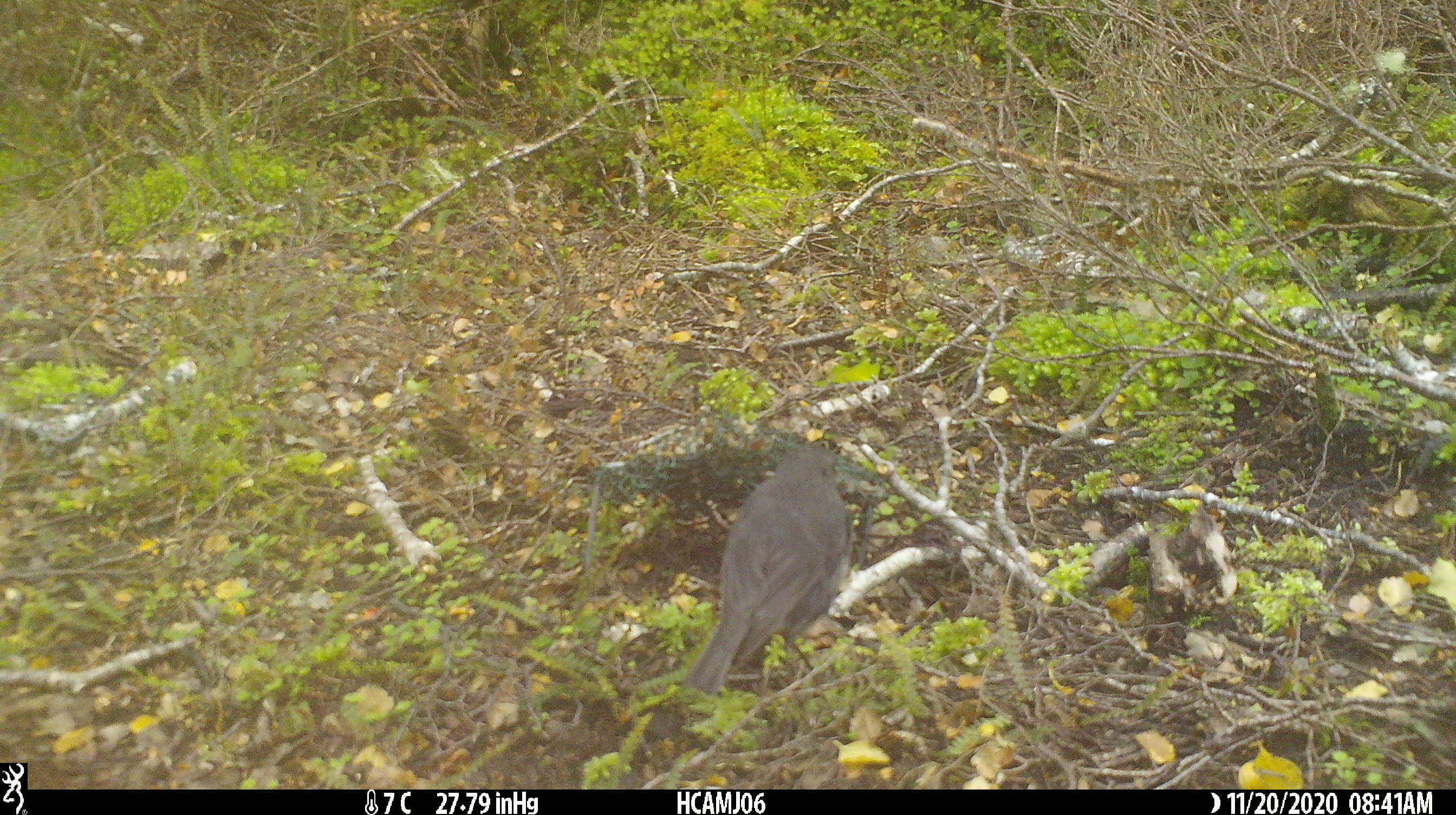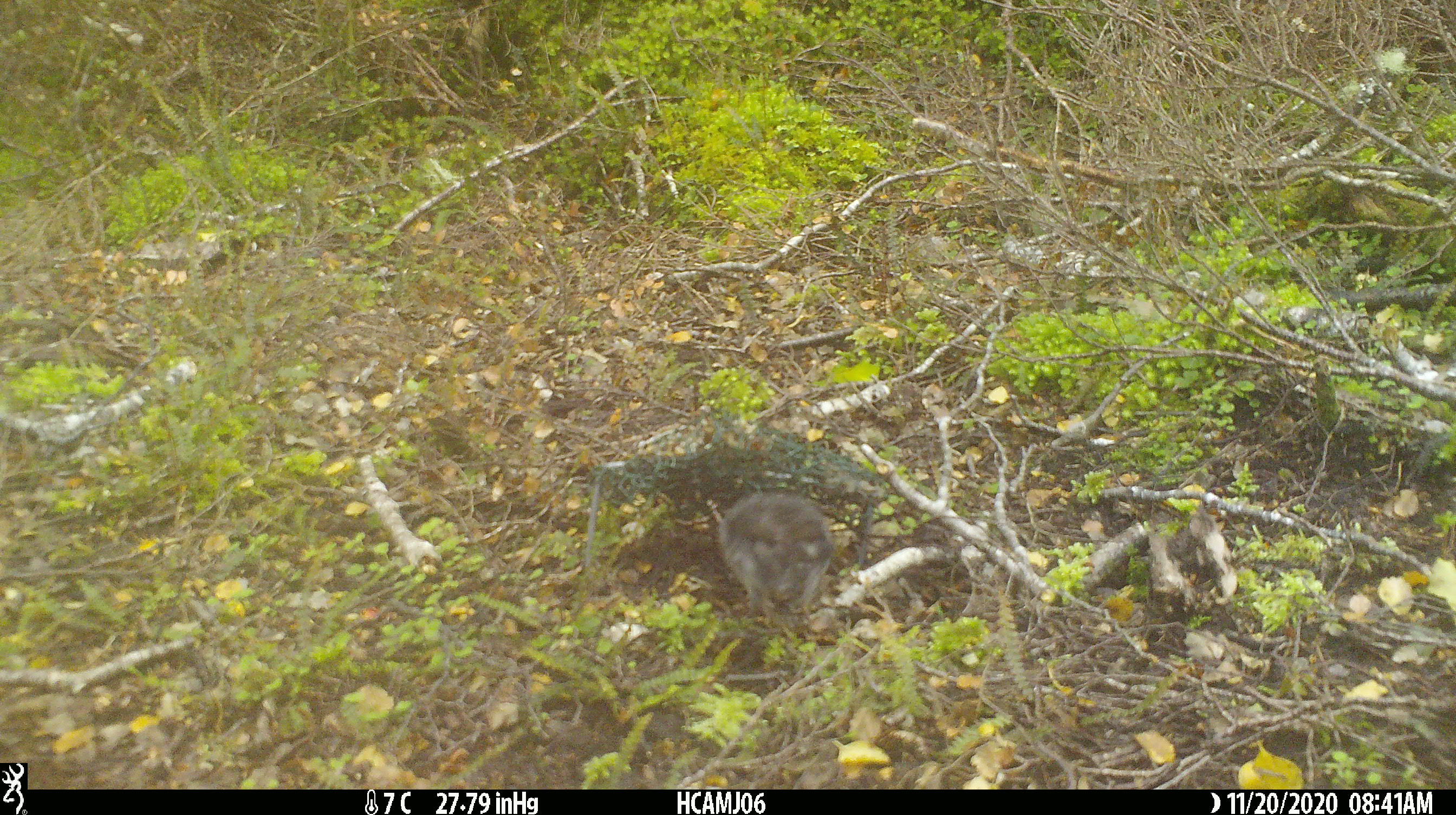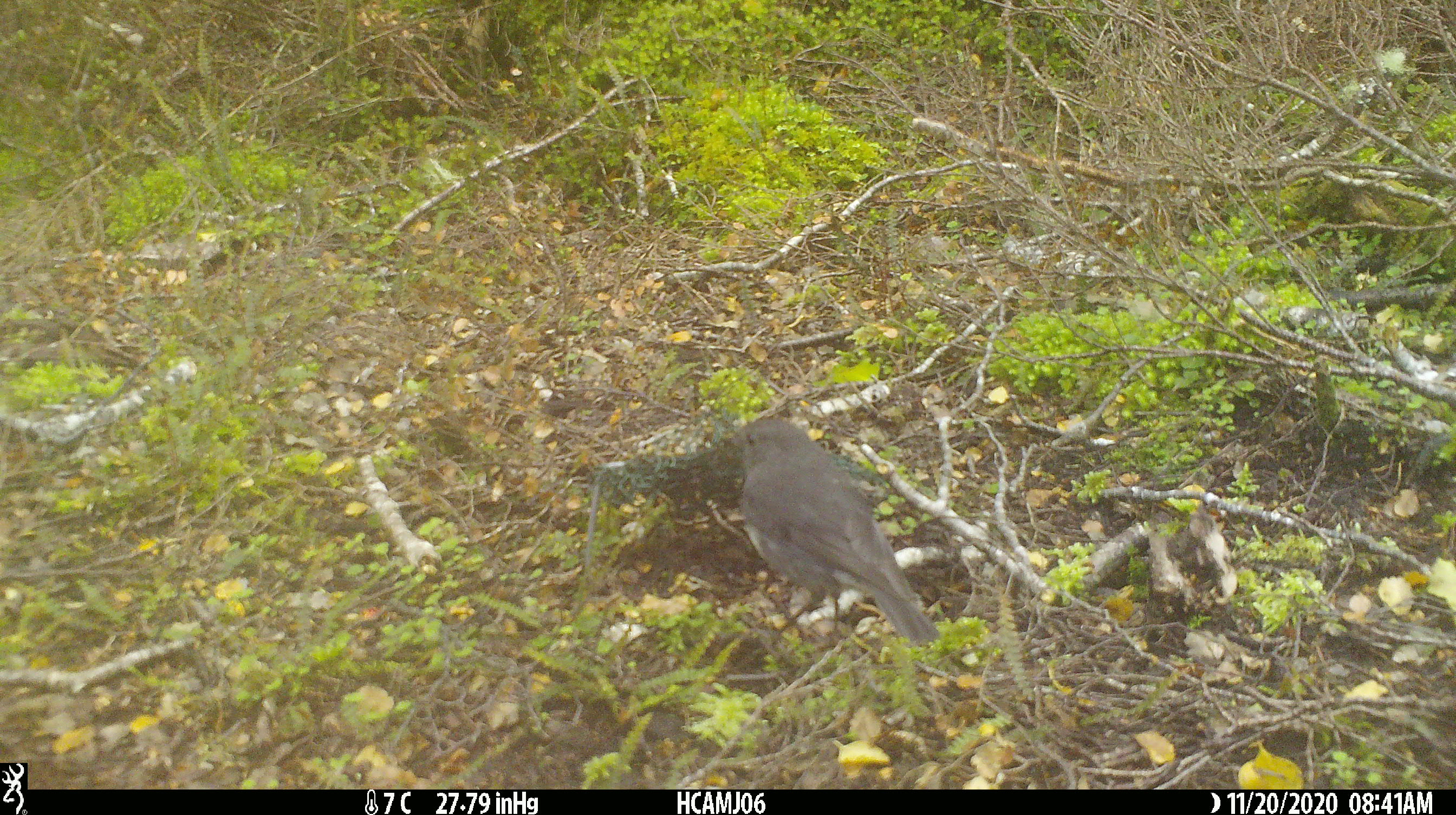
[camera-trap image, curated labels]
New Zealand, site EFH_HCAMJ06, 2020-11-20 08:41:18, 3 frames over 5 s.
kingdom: Animalia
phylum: Chordata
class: Aves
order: Passeriformes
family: Petroicidae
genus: Petroica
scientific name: Petroica australis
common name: new zealand robin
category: robin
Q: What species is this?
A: Robin (new zealand robin) (Petroica australis).